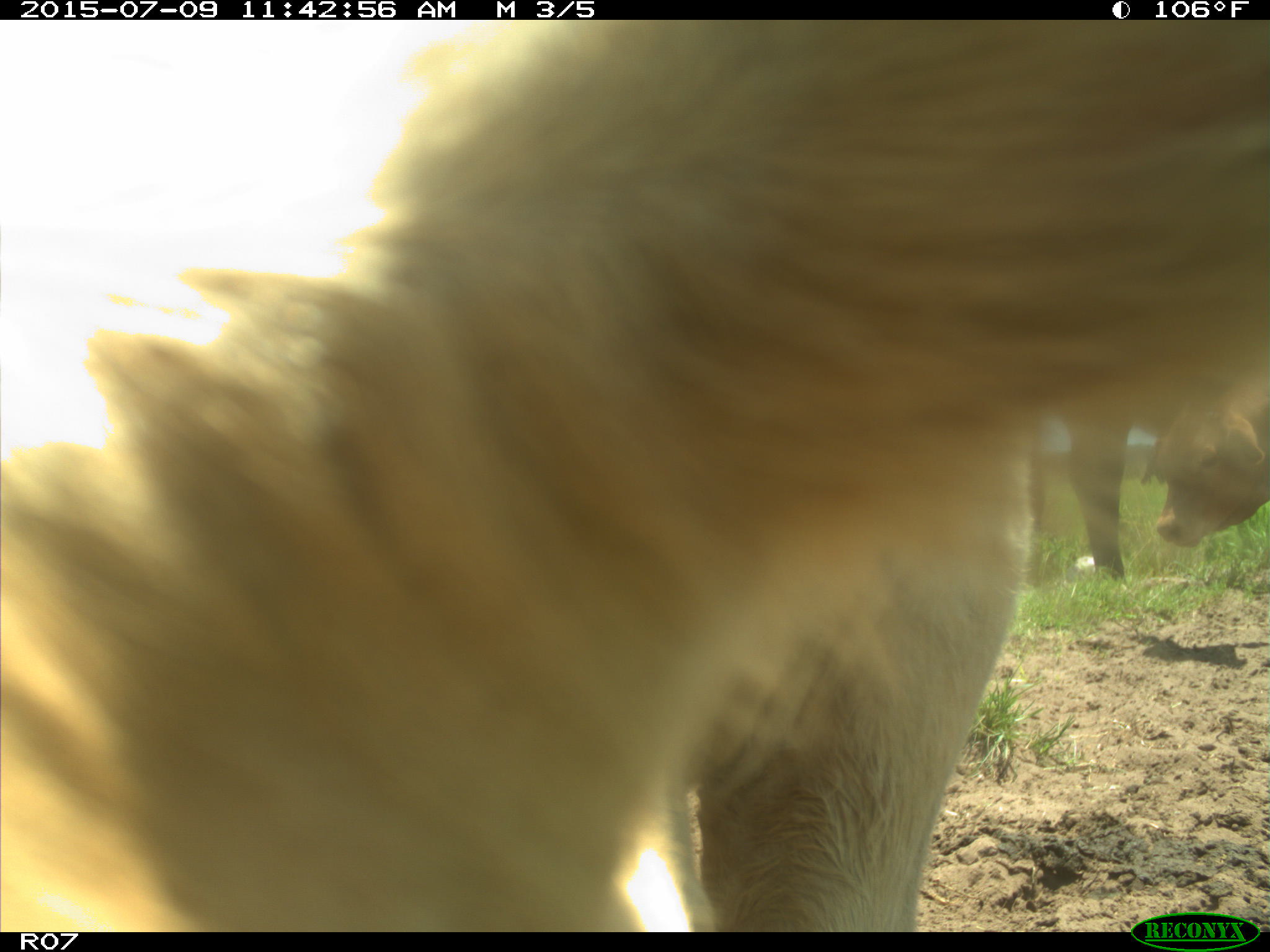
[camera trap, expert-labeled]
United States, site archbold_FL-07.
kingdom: Animalia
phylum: Chordata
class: Mammalia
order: Artiodactyla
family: Bovidae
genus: Bos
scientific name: Bos taurus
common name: domestic cow